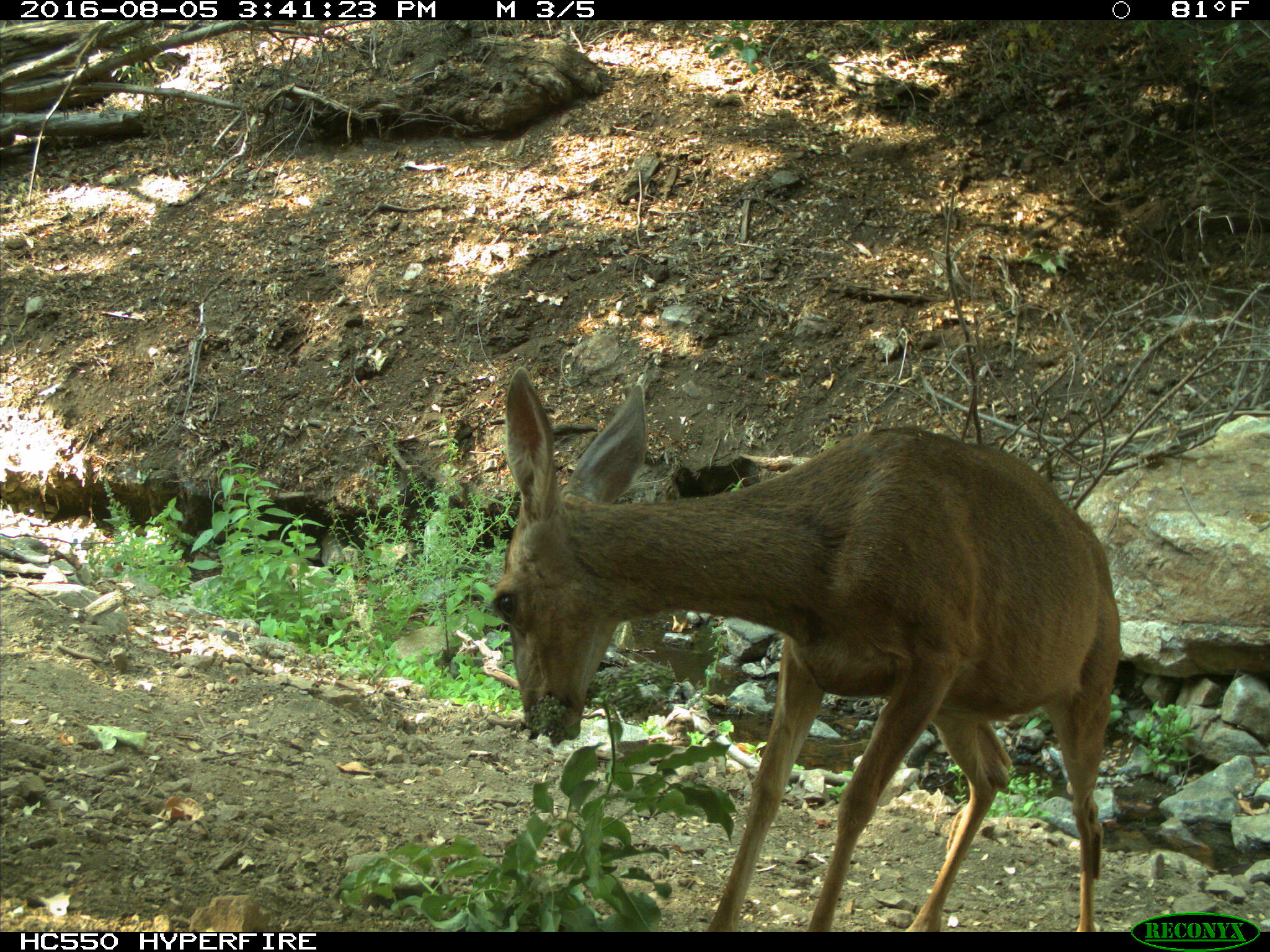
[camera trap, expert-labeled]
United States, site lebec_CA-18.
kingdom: Animalia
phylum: Chordata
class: Mammalia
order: Artiodactyla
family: Cervidae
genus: Odocoileus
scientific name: Odocoileus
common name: deer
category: unidentified deer